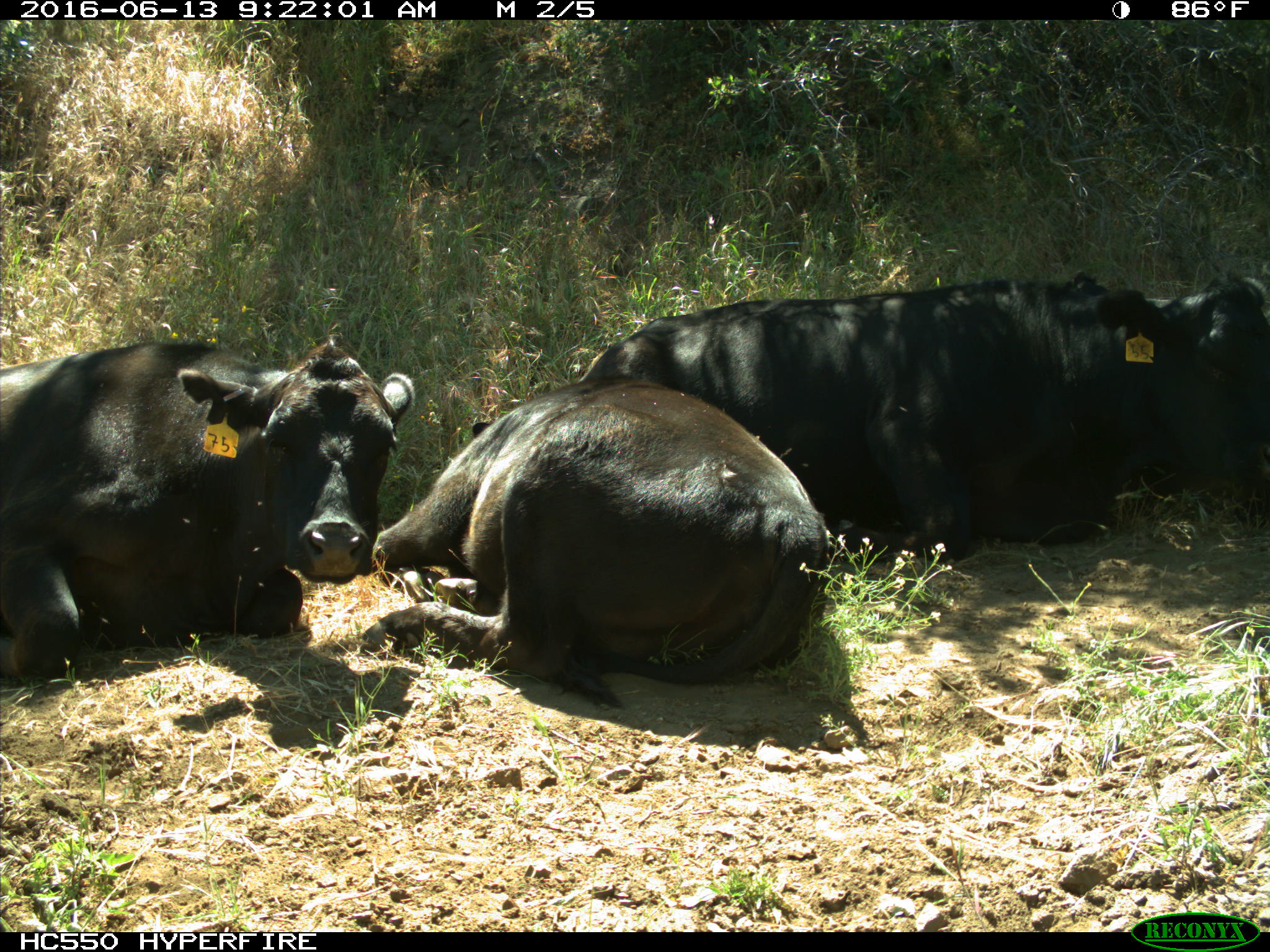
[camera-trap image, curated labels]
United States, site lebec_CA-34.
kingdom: Animalia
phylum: Chordata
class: Mammalia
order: Artiodactyla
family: Bovidae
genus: Bos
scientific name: Bos taurus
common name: domestic cow